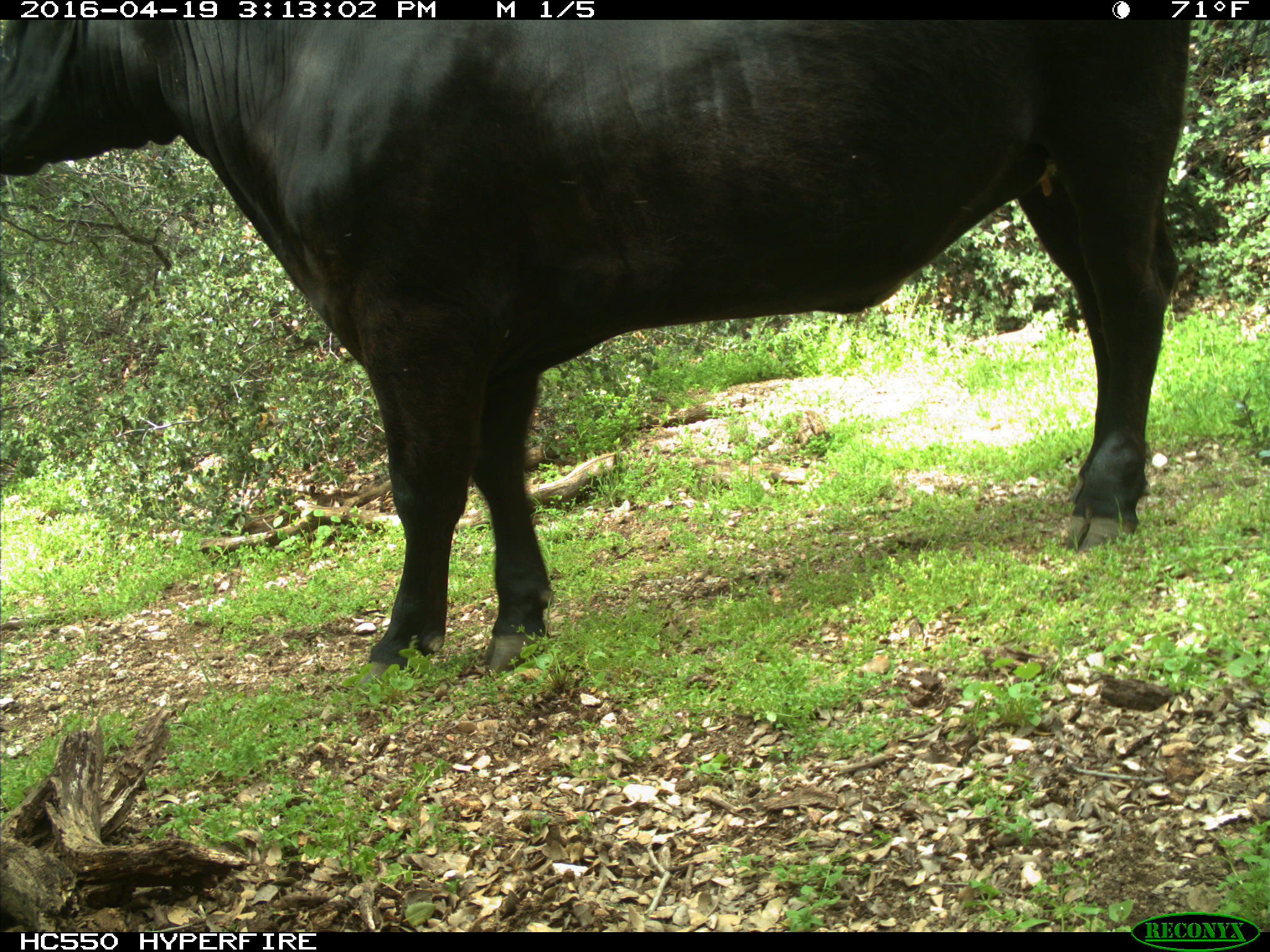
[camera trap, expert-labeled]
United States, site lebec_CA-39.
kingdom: Animalia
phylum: Chordata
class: Mammalia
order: Artiodactyla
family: Bovidae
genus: Bos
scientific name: Bos taurus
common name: domestic cow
Bos taurus (domestic cow).